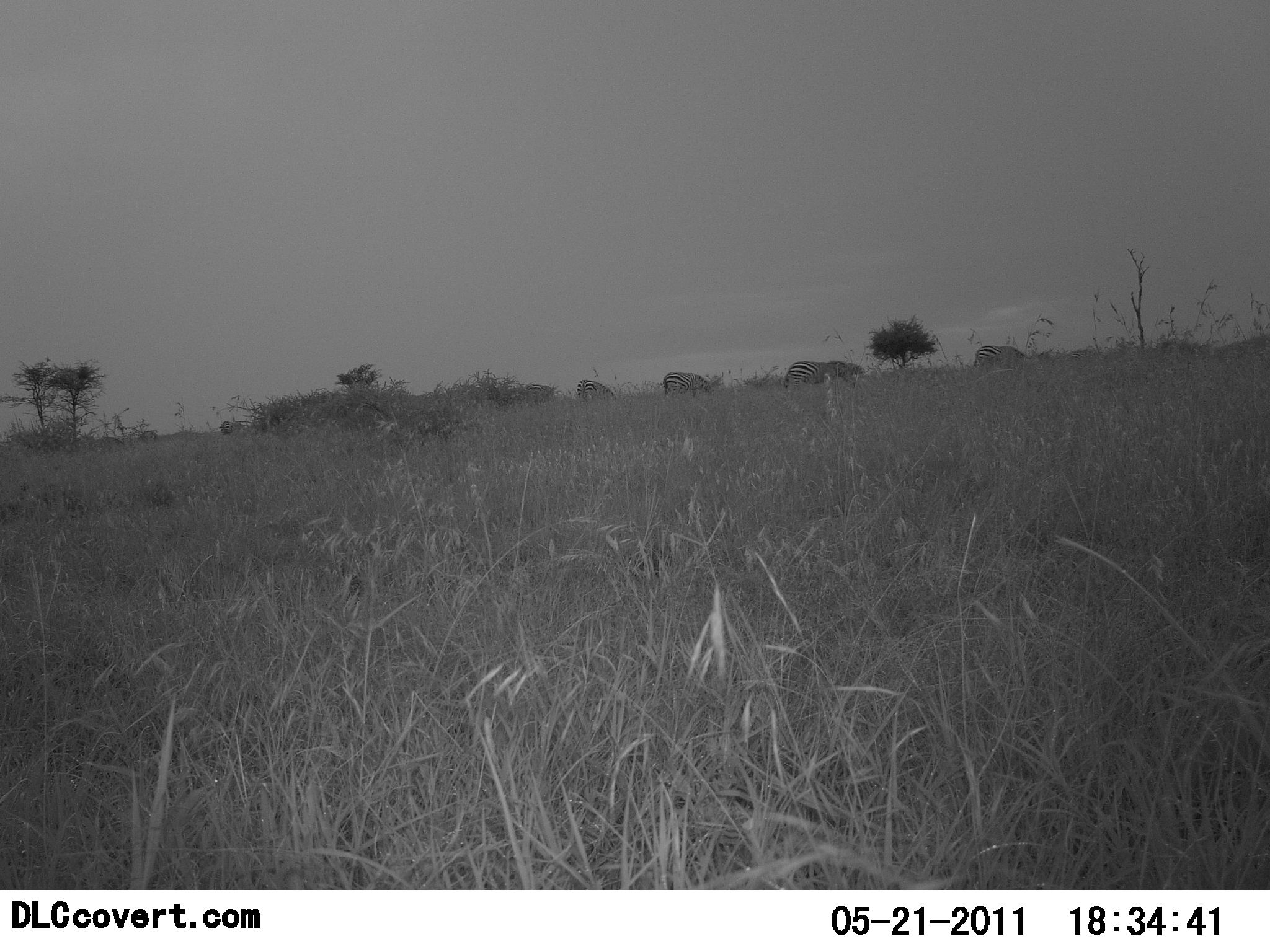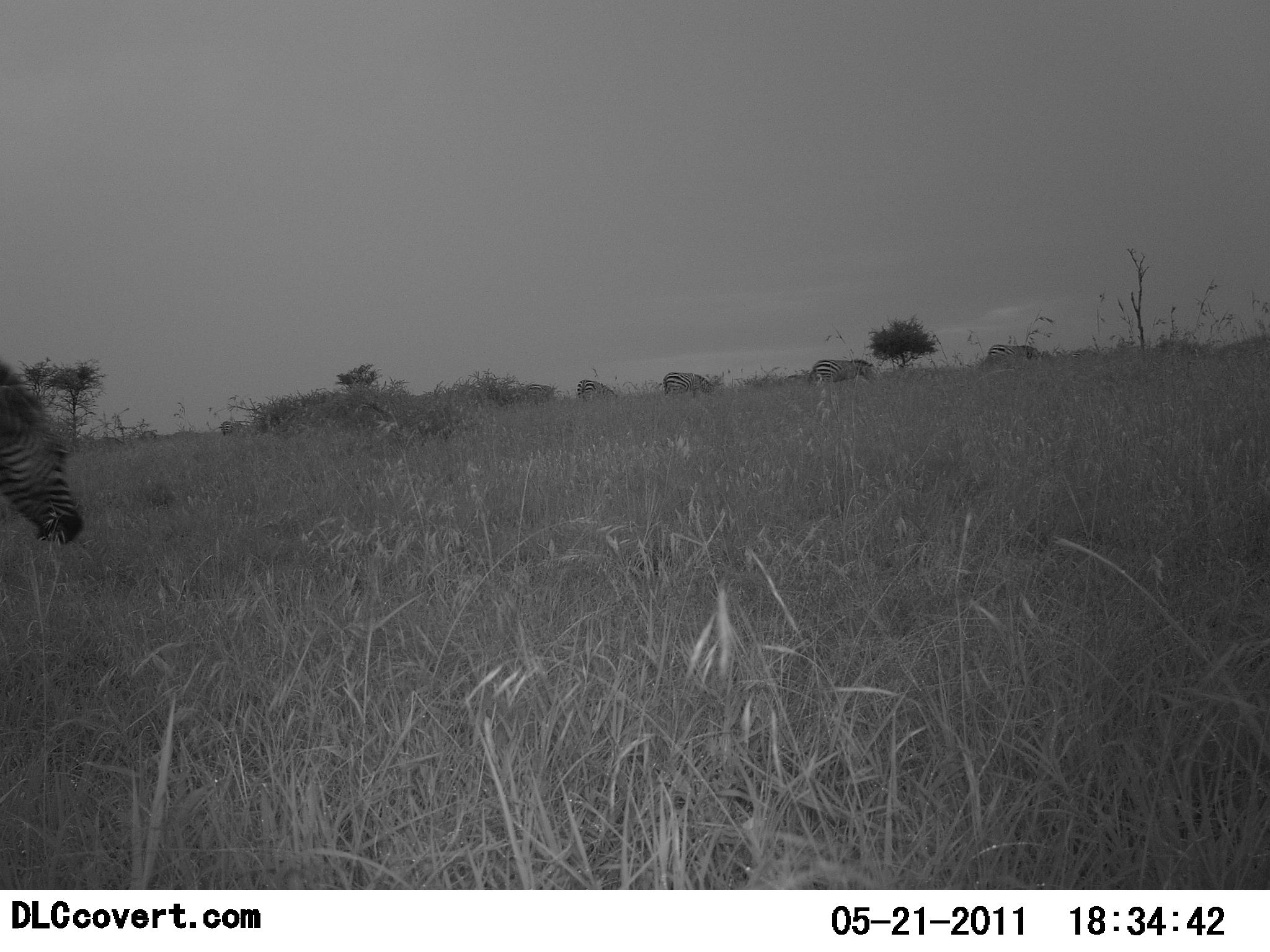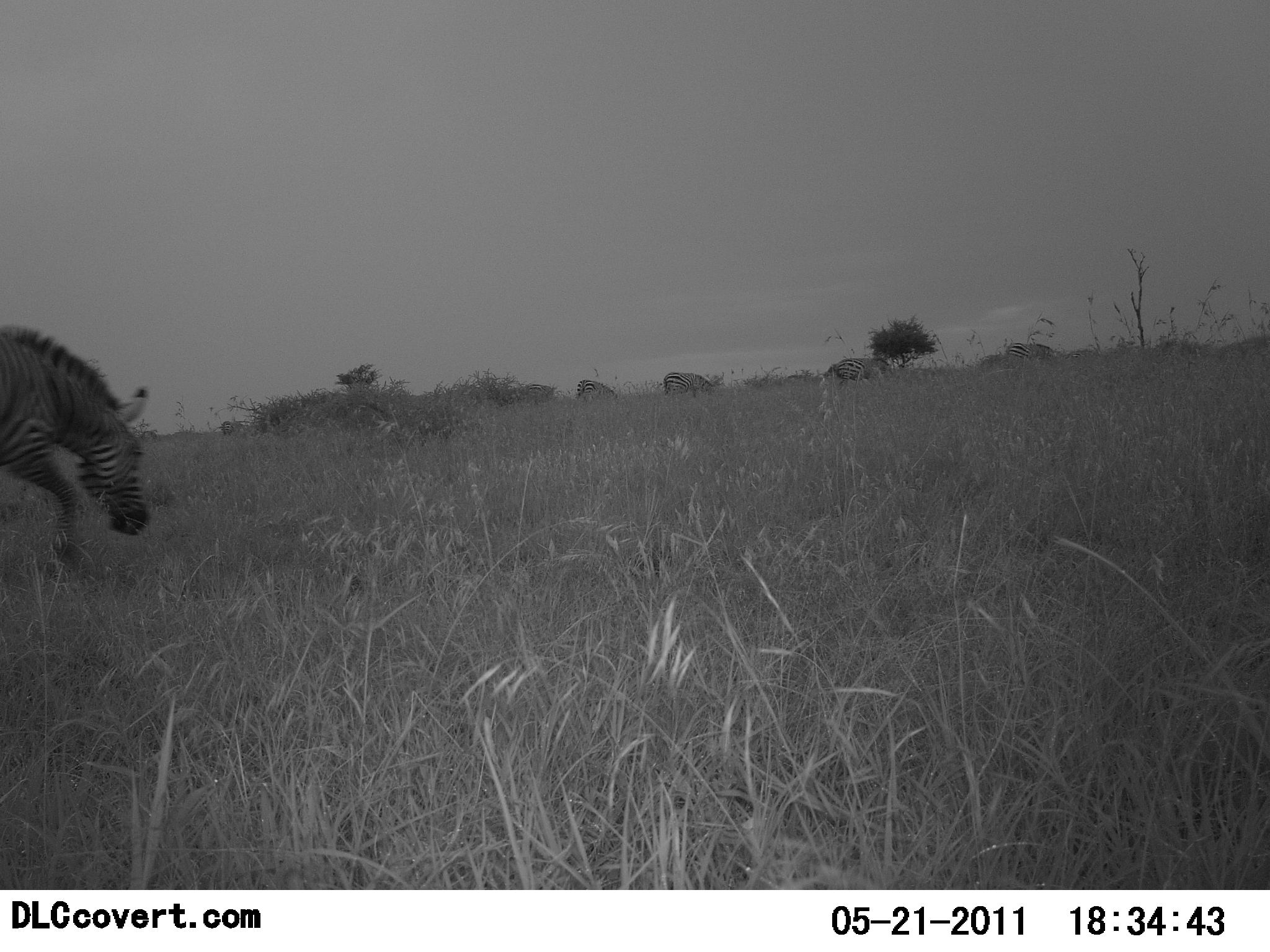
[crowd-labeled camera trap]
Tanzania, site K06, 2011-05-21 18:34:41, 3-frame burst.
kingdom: Animalia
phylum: Chordata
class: Mammalia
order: Perissodactyla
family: Equidae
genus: Equus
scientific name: Equus quagga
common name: plains zebra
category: zebra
Zebra (plains zebra) (Equus quagga), count 5. Behavior (volunteer vote fractions): standing 30%, resting 0%, moving 100%, interacting 0%. Young present (vote fraction): 0%. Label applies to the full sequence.